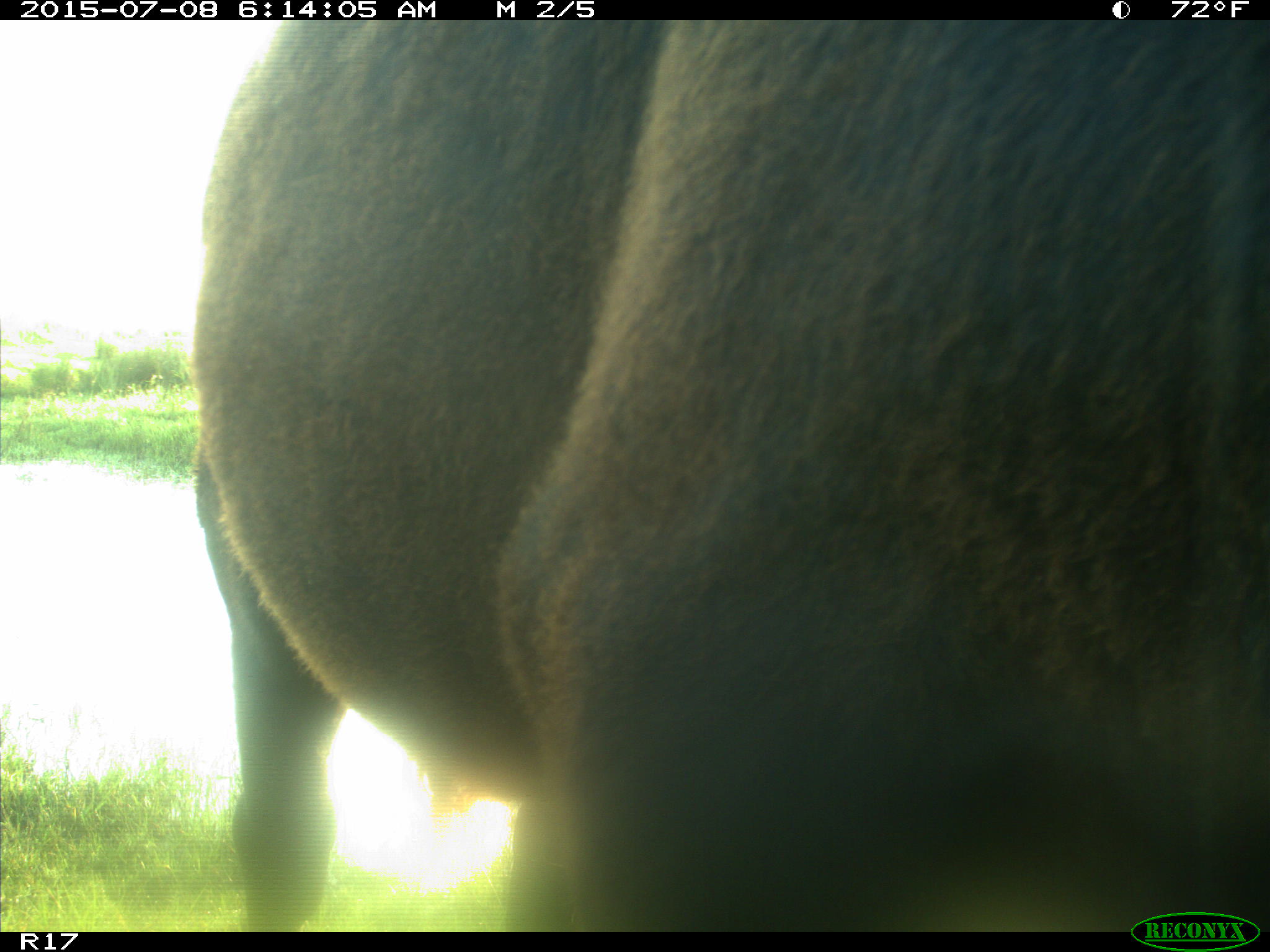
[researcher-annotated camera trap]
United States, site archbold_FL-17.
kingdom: Animalia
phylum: Chordata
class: Mammalia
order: Artiodactyla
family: Bovidae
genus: Bos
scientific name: Bos taurus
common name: domestic cow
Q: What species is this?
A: Bos taurus (domestic cow).